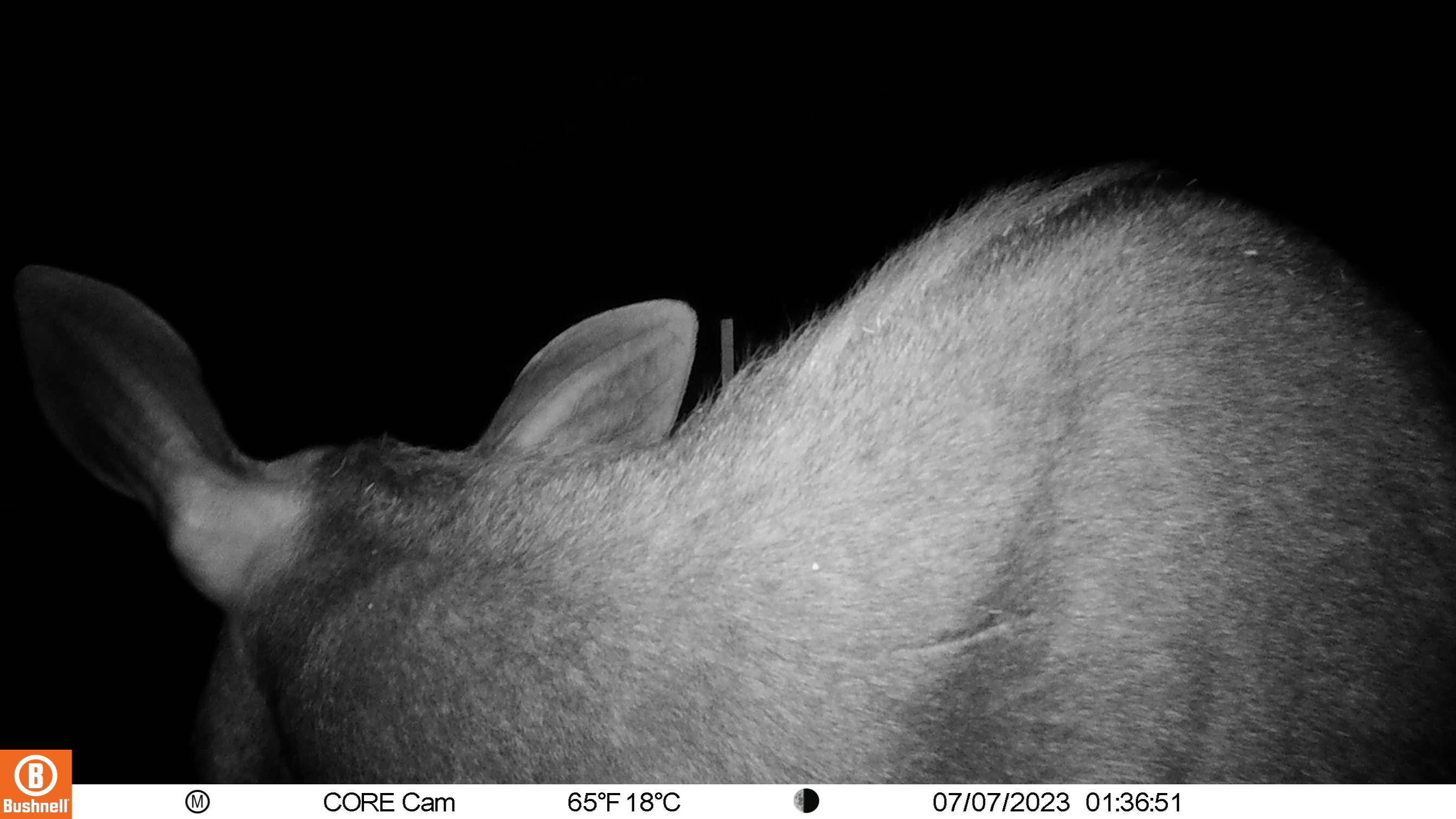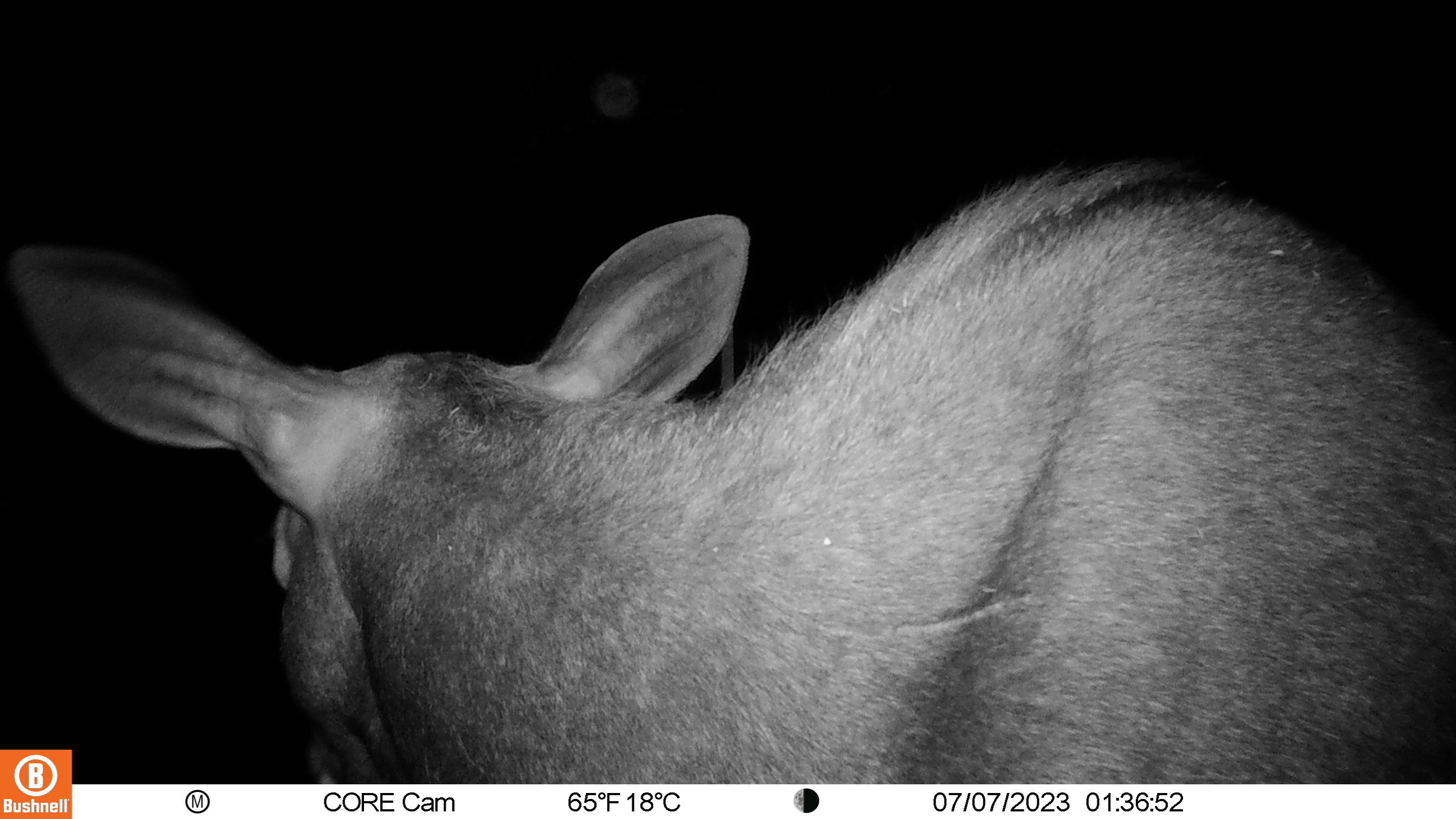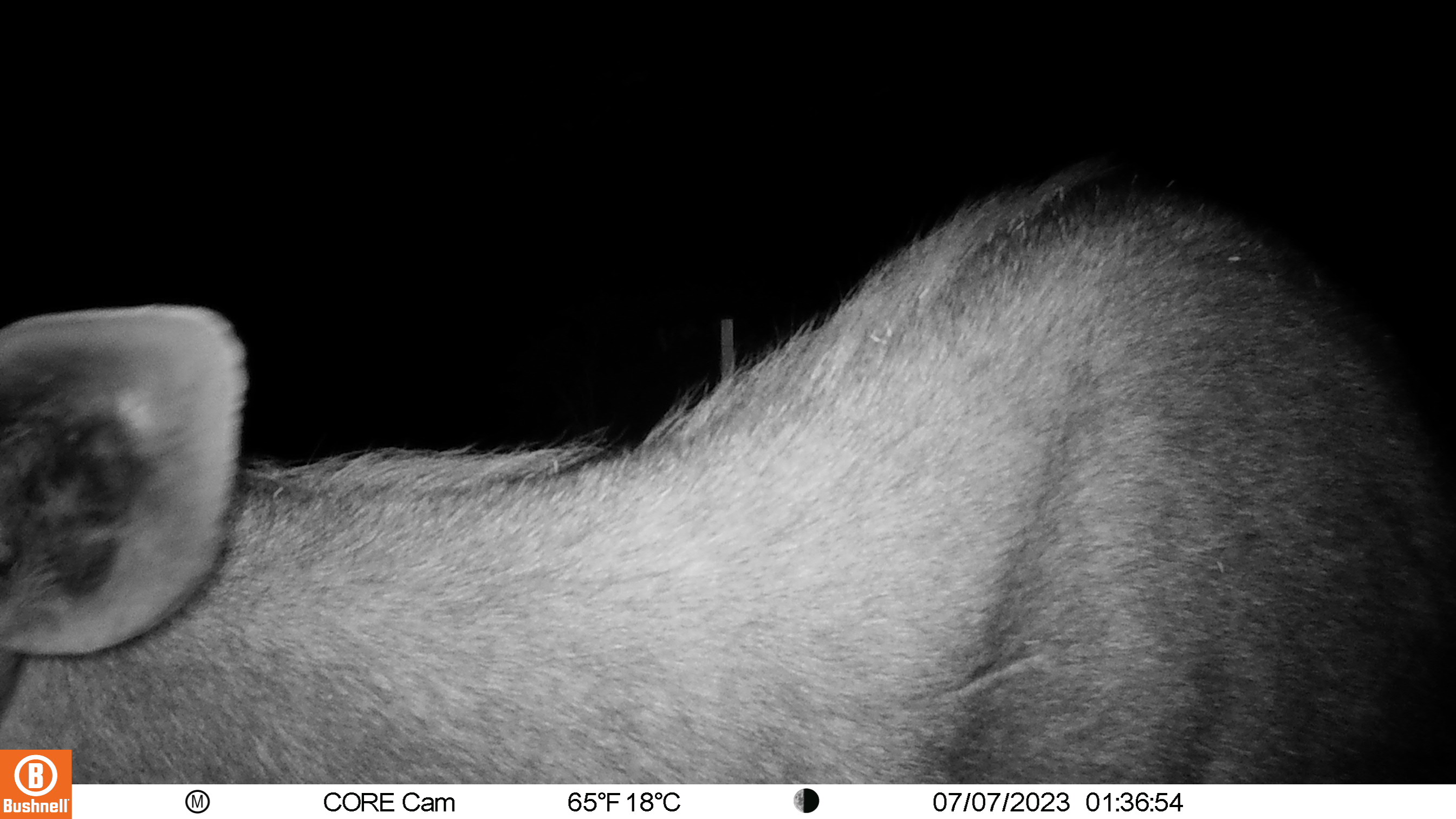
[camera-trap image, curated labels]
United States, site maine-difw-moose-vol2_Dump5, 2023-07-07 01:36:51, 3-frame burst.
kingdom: Animalia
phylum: Chordata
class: Mammalia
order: Artiodactyla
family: Cervidae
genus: Alces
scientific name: Alces alces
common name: moose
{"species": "moose (Alces alces)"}